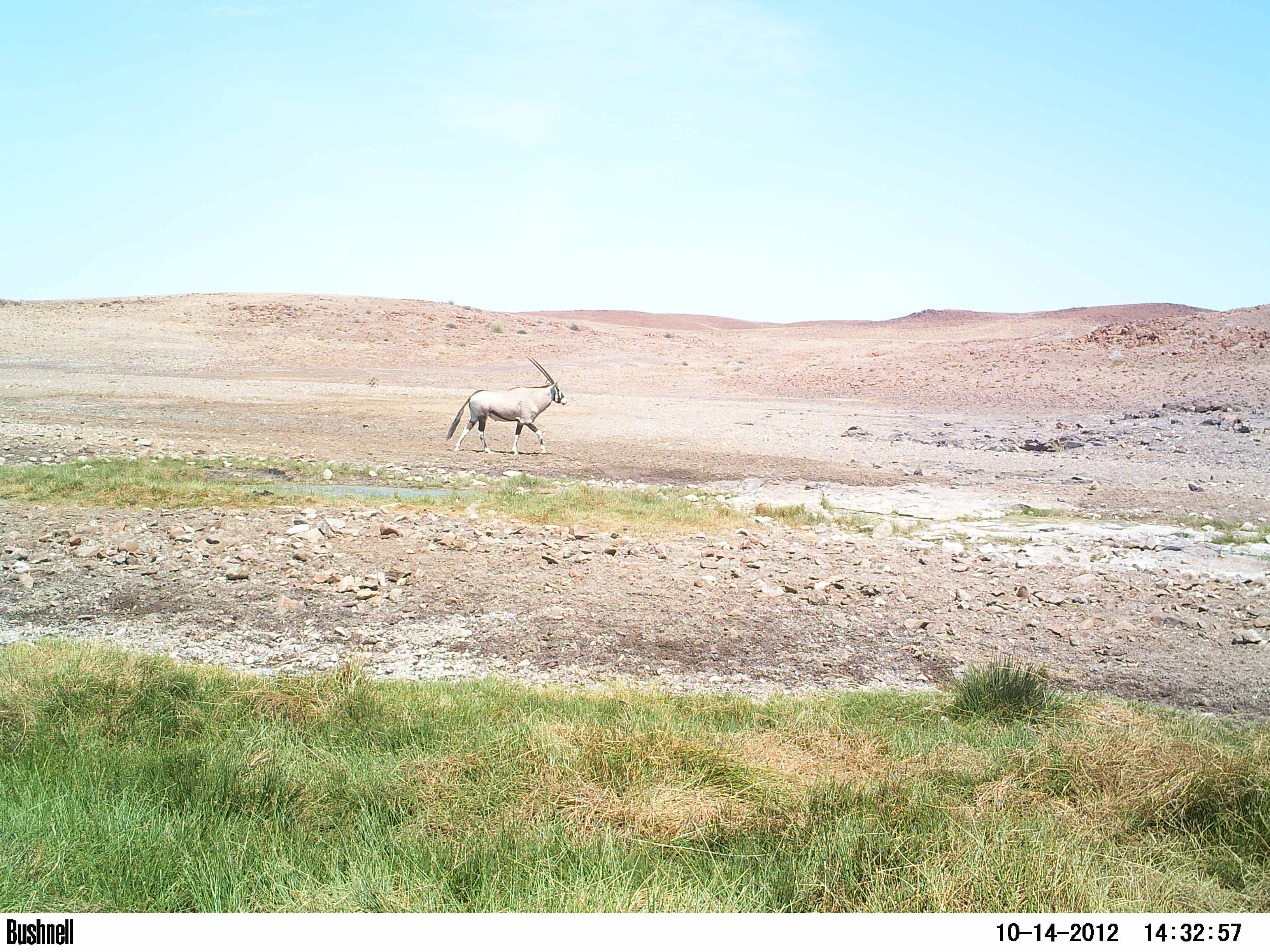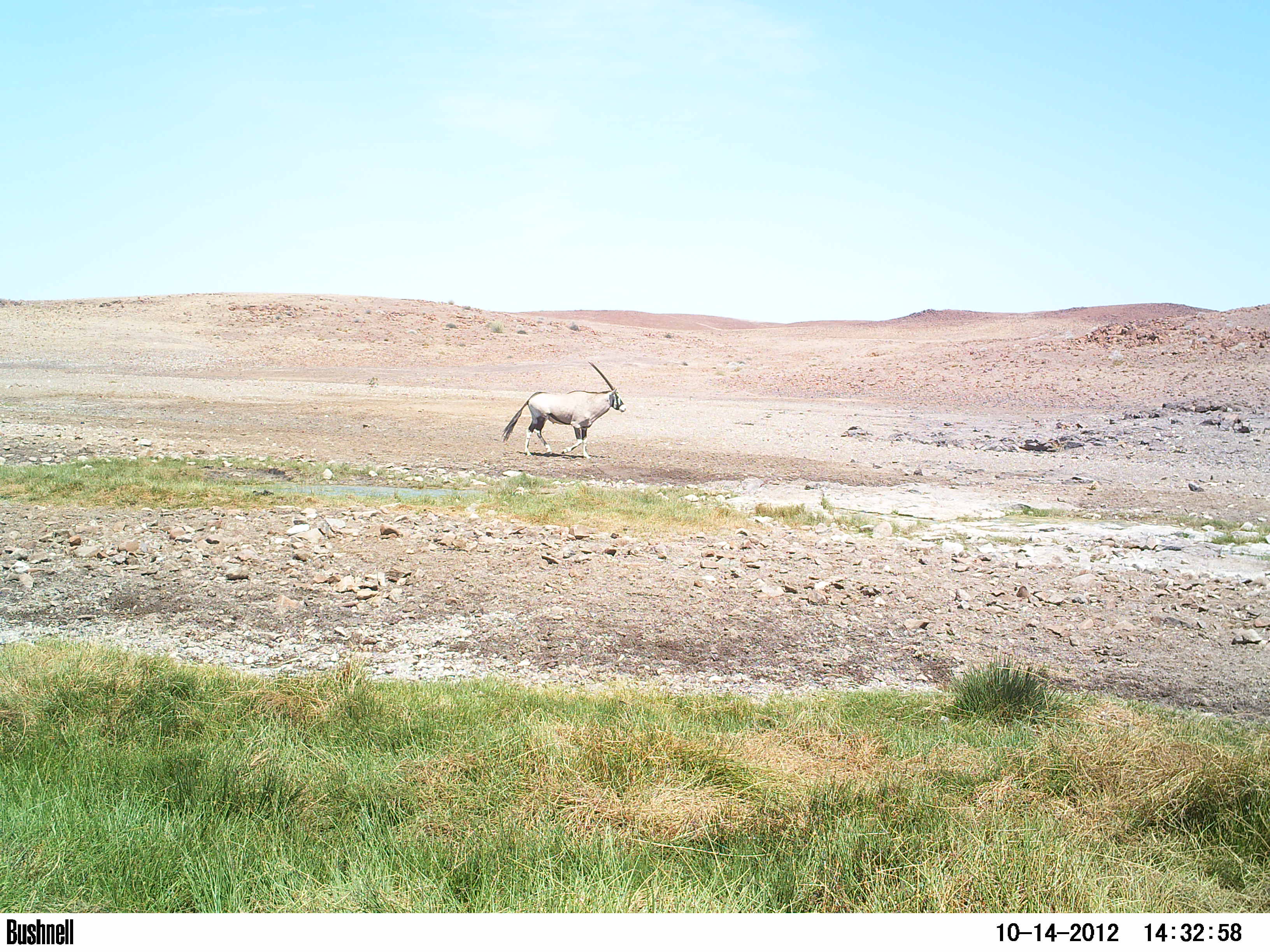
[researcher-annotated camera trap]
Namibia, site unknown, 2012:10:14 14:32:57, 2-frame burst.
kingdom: Animalia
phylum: Chordata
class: Mammalia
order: Artiodactyla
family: Bovidae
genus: Oryx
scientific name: Oryx gazella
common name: gemsbok